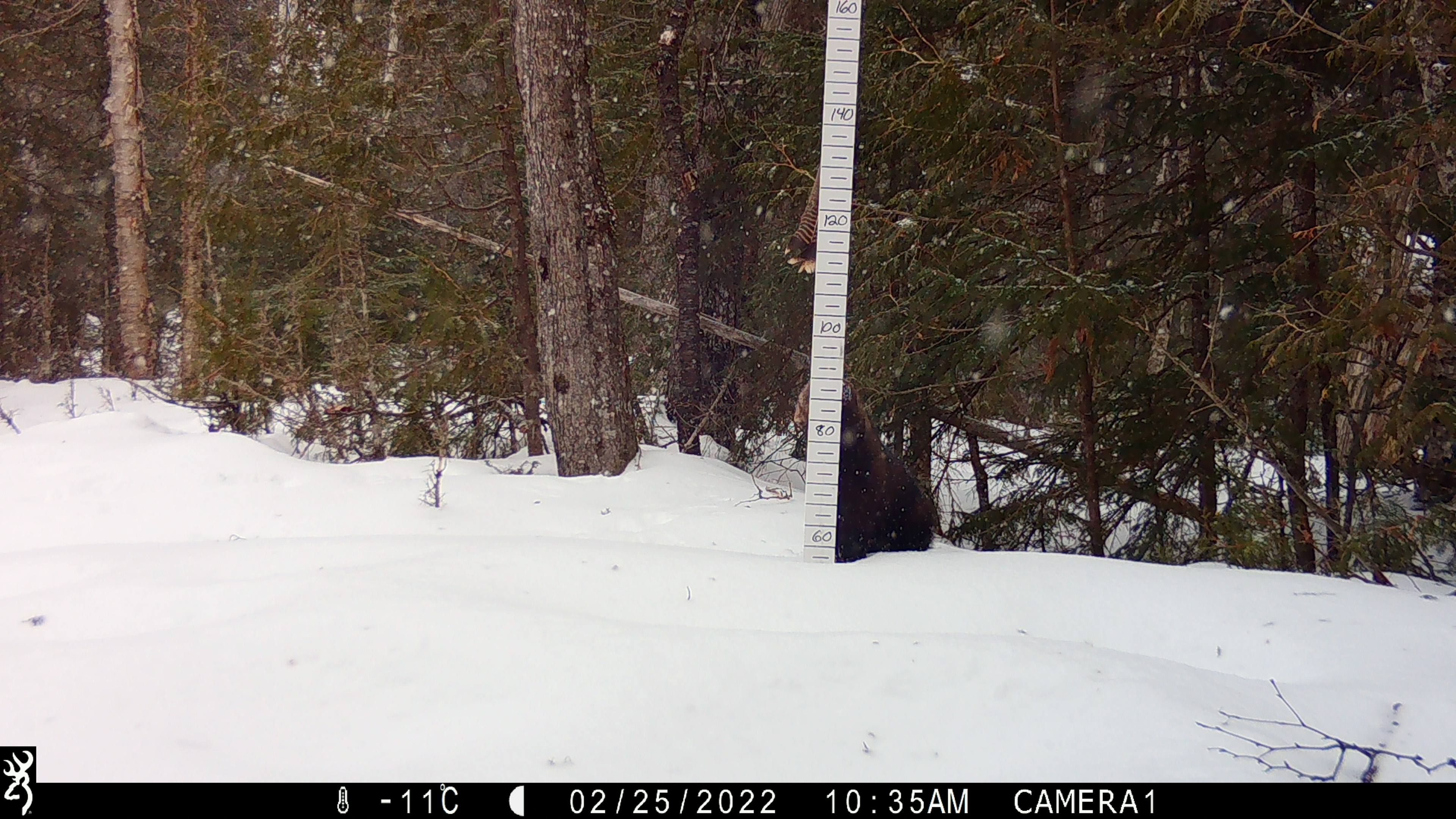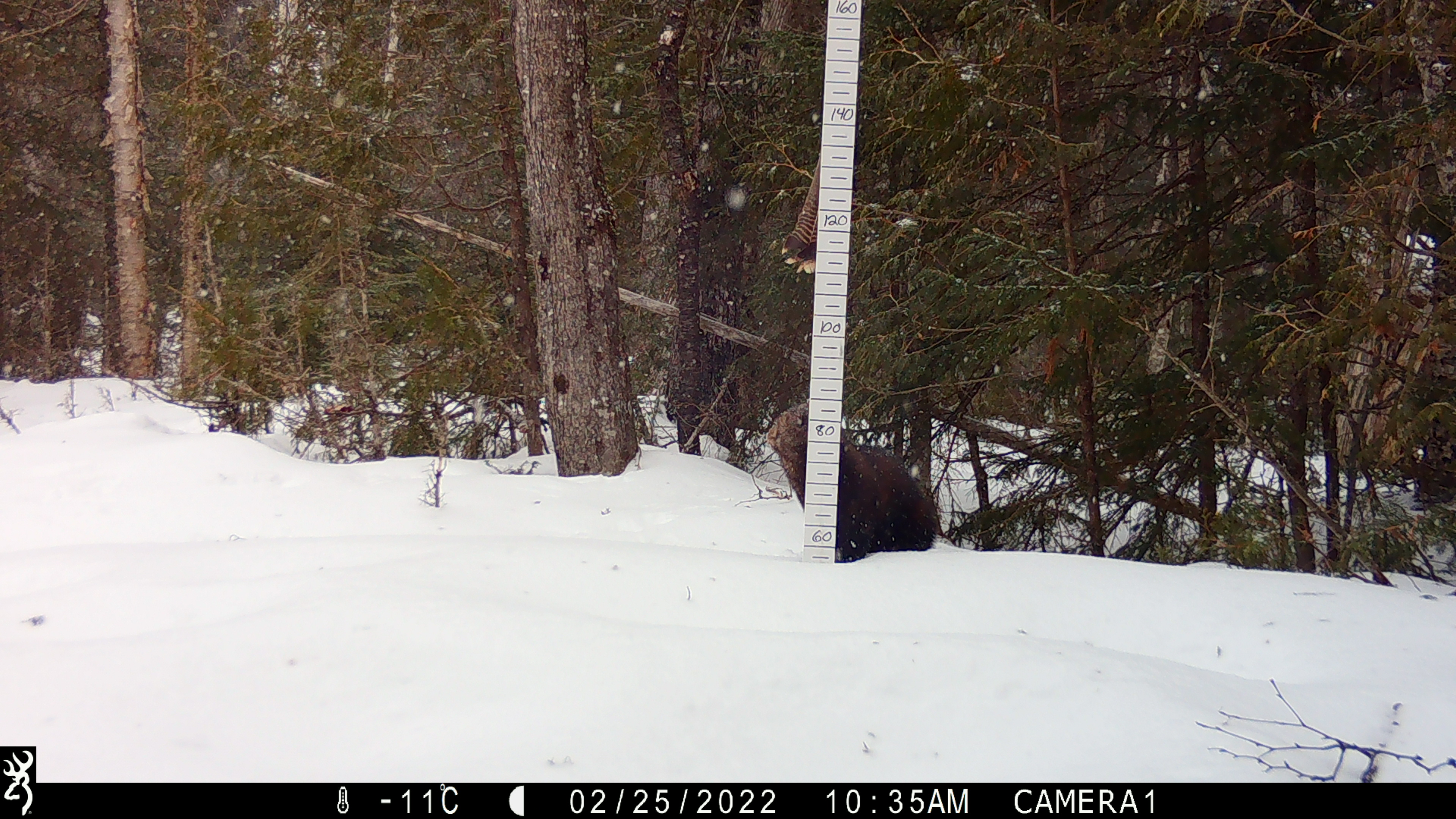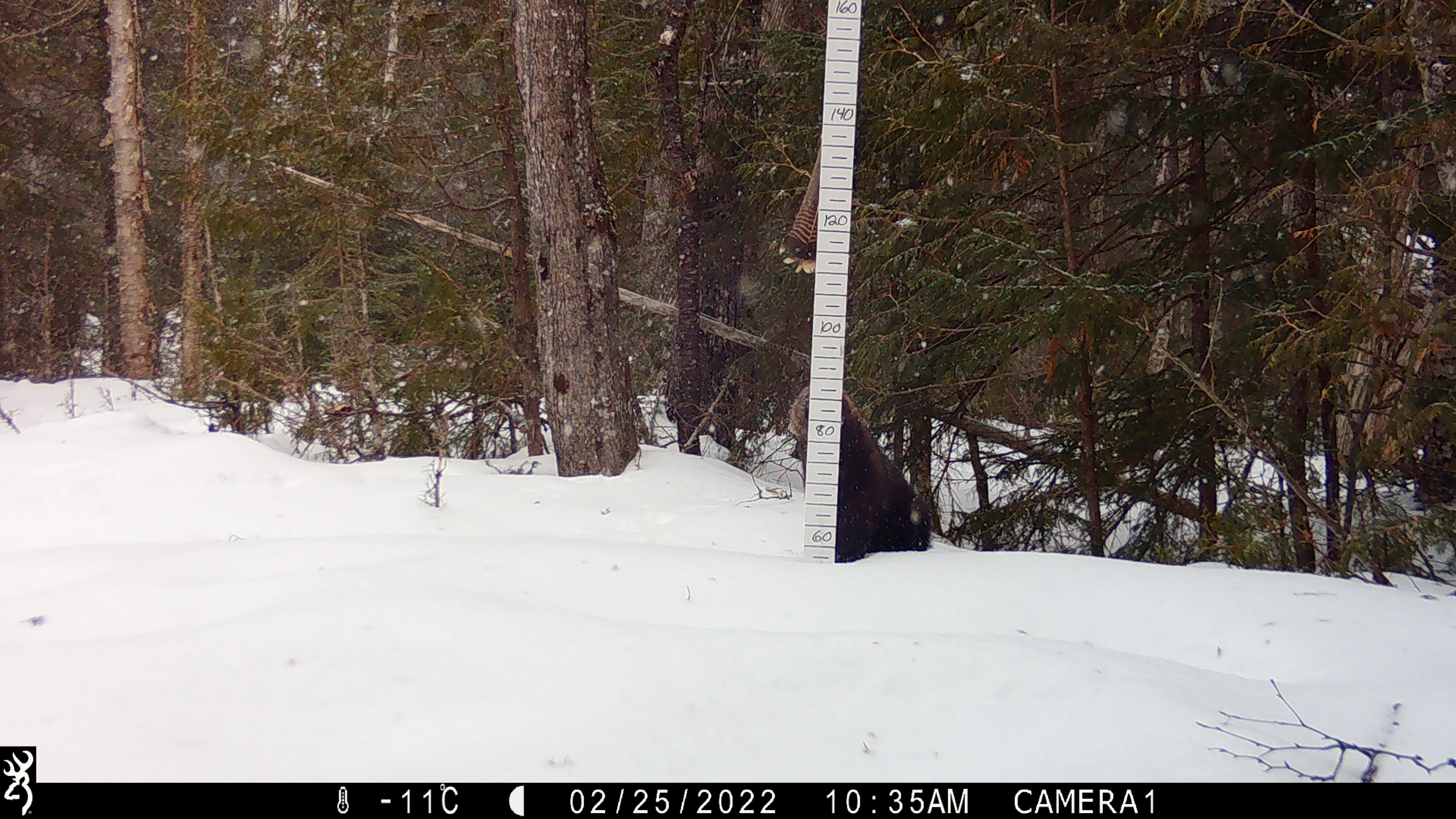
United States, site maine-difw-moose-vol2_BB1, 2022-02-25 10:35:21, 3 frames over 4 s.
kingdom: Animalia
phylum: Chordata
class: Mammalia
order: Carnivora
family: Mustelidae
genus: Pekania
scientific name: Pekania pennanti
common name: fisher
Fisher (Pekania pennanti).